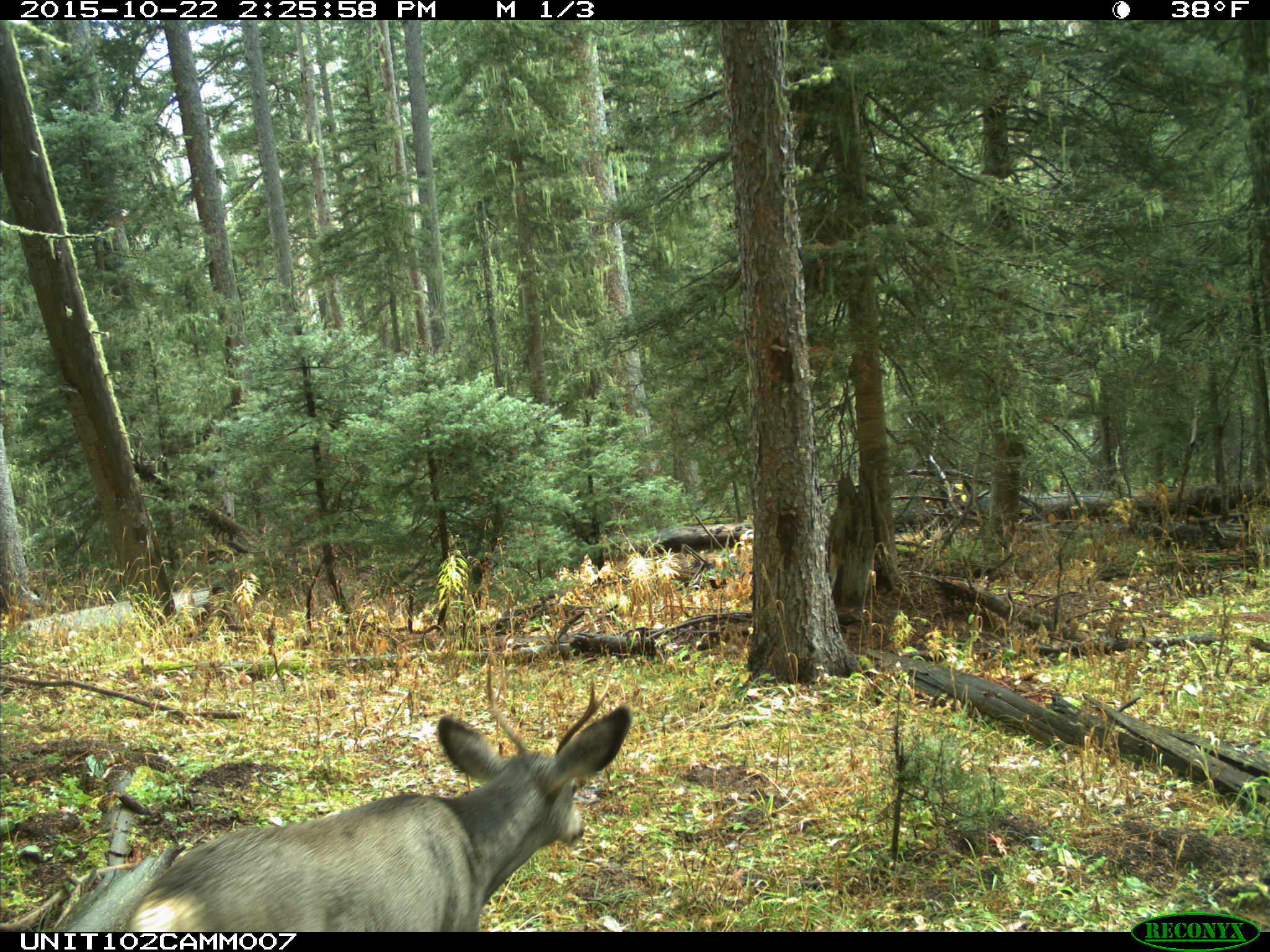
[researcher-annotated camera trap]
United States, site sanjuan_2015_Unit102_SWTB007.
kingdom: Animalia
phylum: Chordata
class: Mammalia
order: Artiodactyla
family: Cervidae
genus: Odocoileus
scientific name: Odocoileus hemionus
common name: mule deer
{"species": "Odocoileus hemionus (mule deer)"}